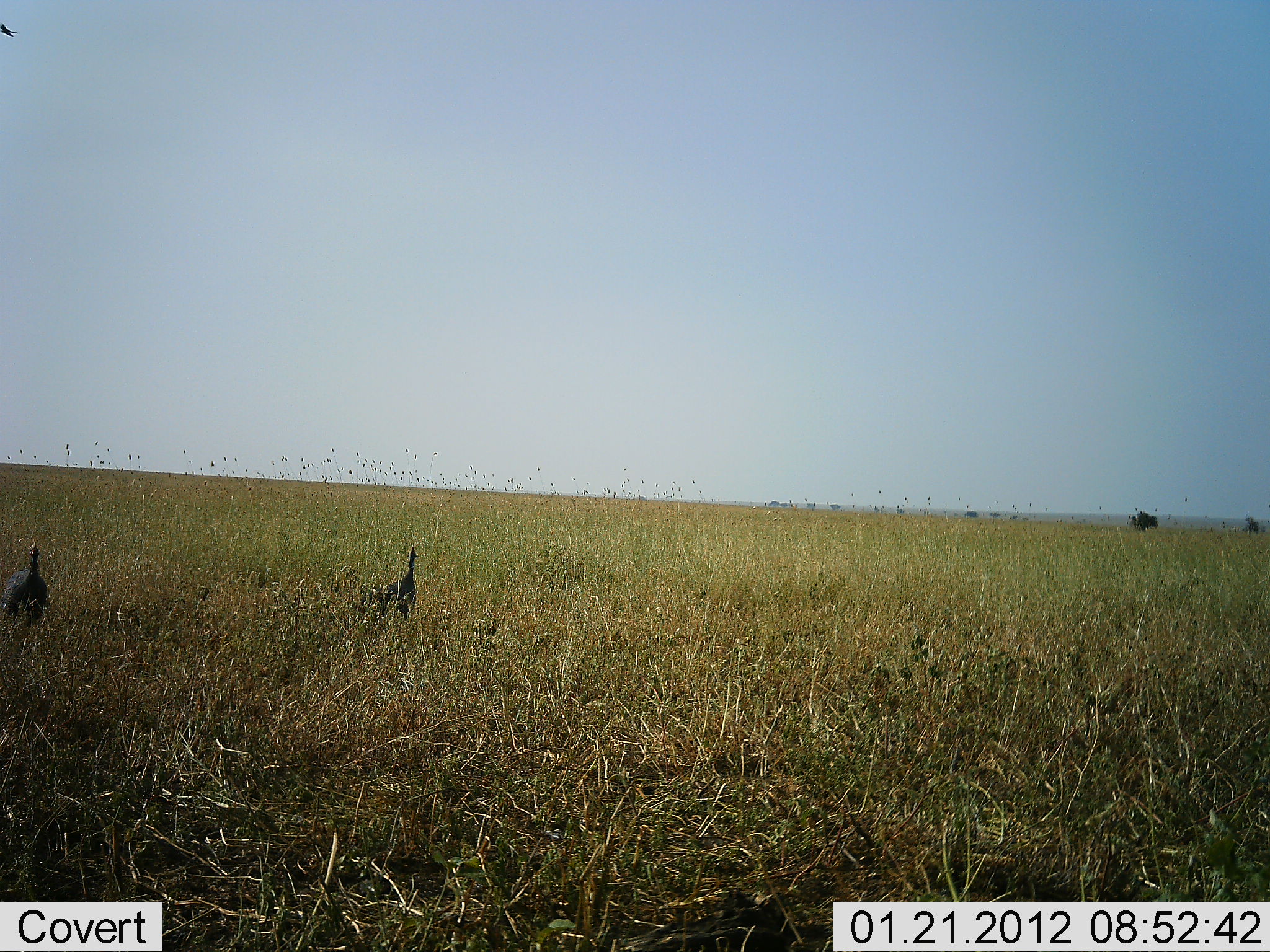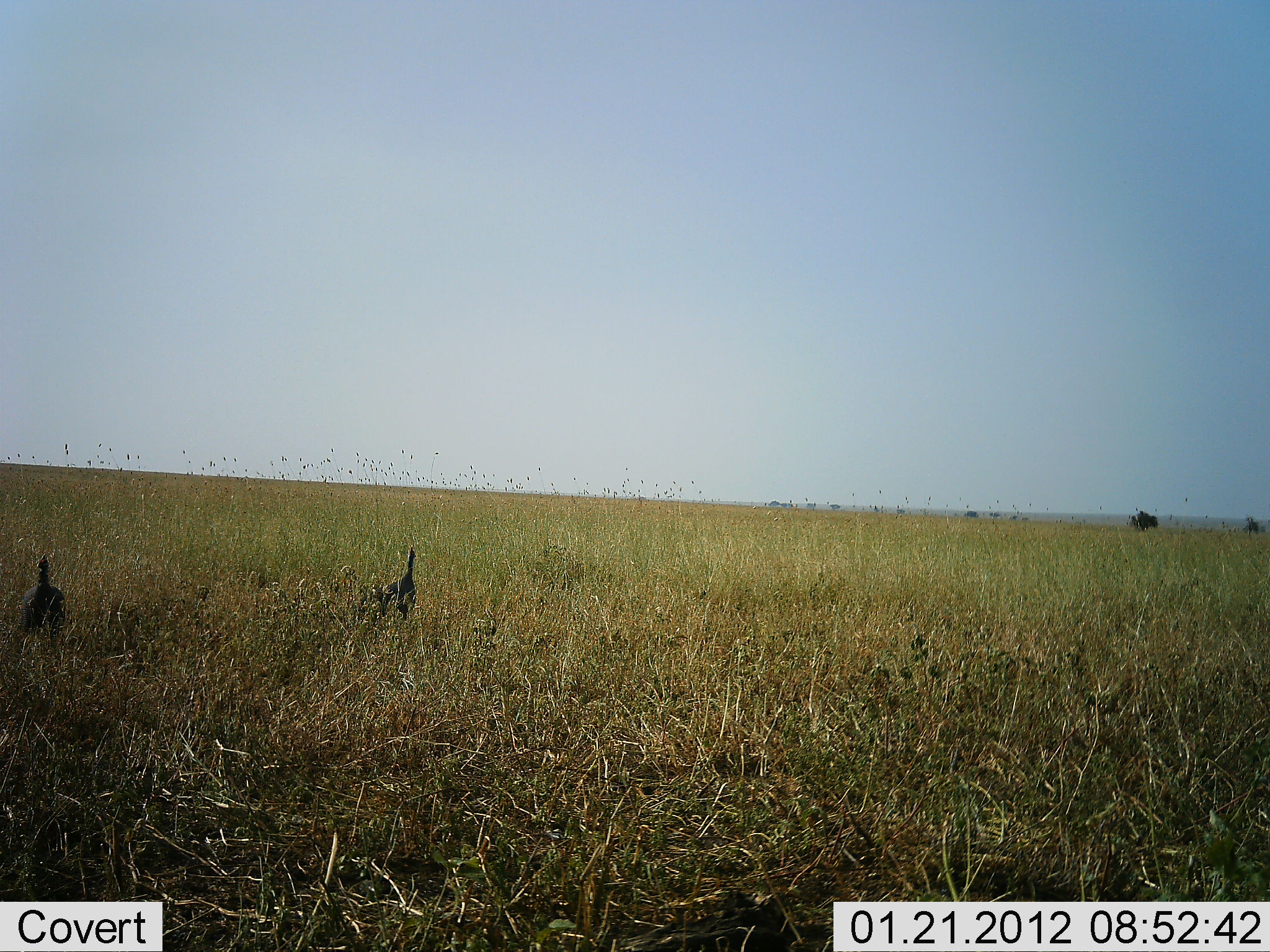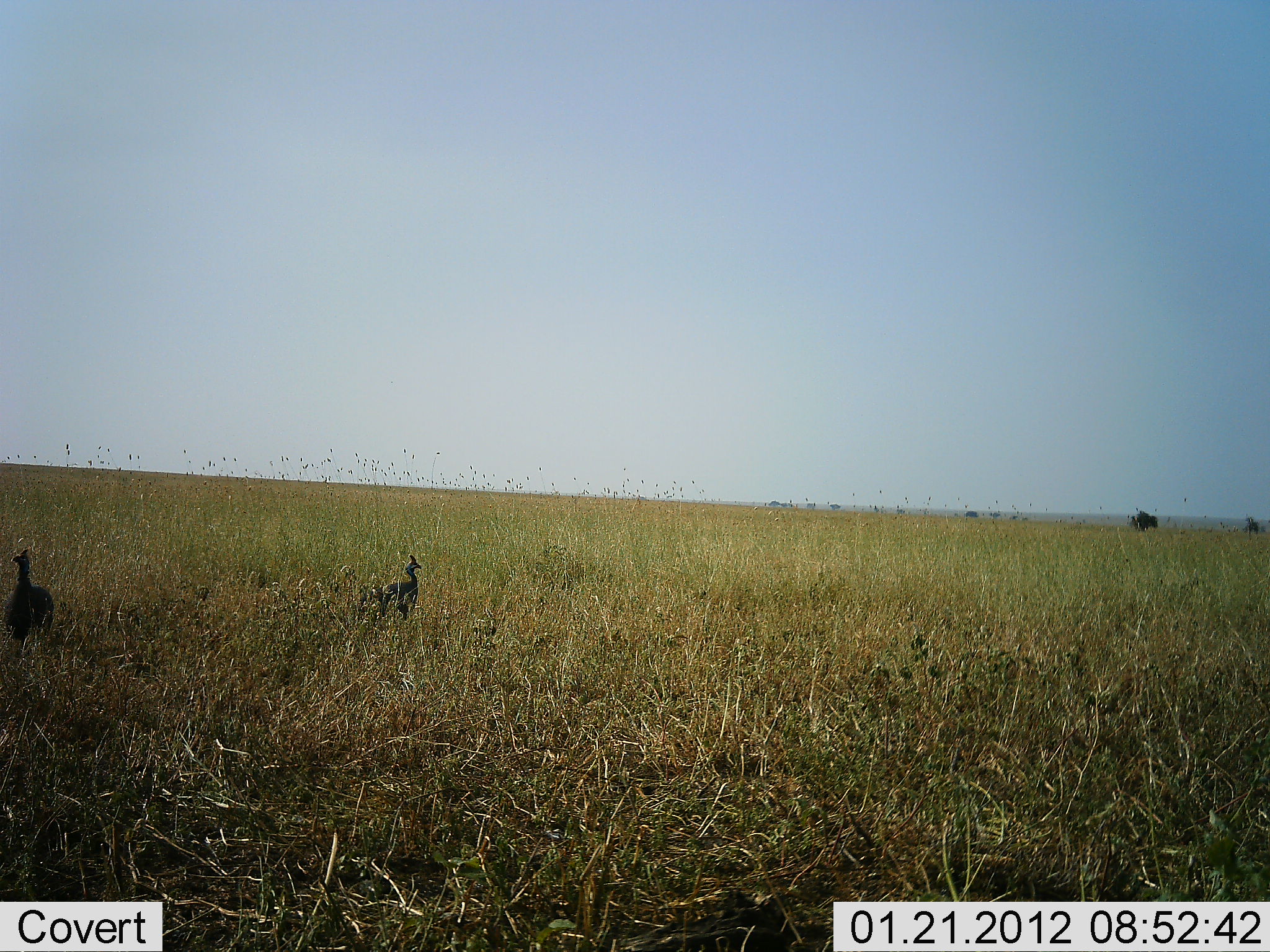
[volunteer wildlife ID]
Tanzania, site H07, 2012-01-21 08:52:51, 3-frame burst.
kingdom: Animalia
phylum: Chordata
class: Aves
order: Galliformes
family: Numididae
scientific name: Numididae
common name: guinea fowl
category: guineafowl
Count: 2.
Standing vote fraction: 80%.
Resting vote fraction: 0%.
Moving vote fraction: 64%.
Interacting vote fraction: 0%.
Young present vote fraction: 0%.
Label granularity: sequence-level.